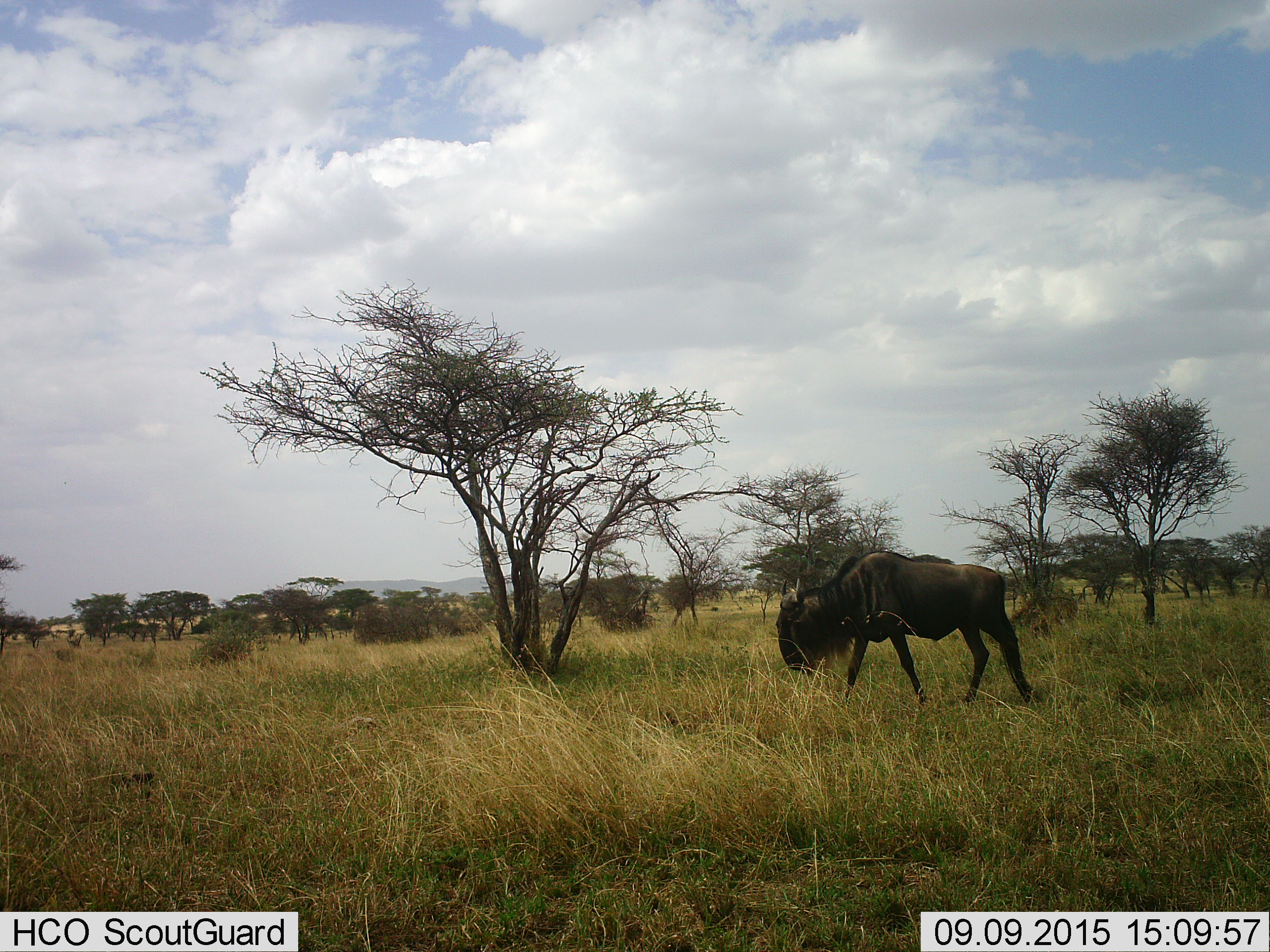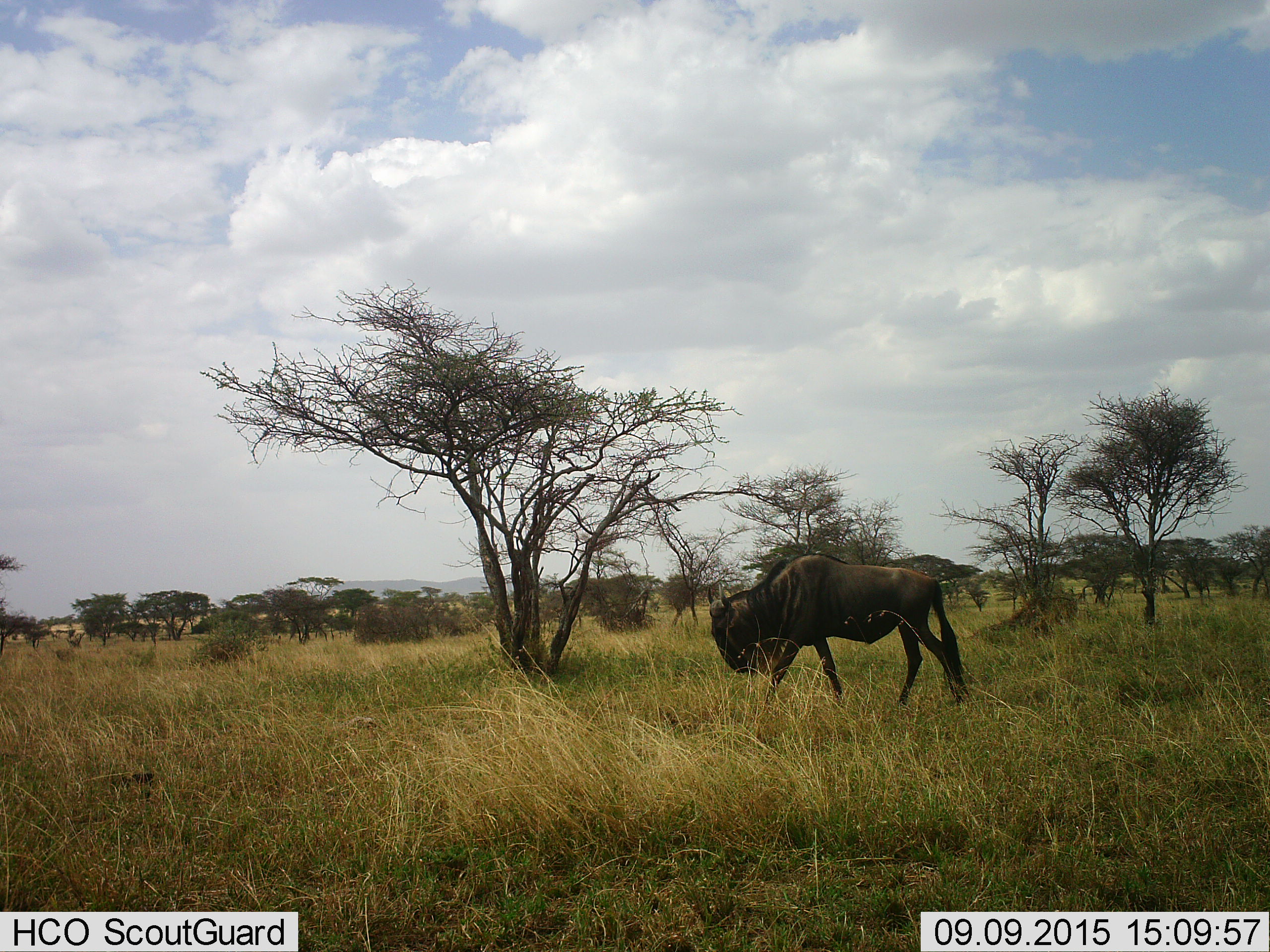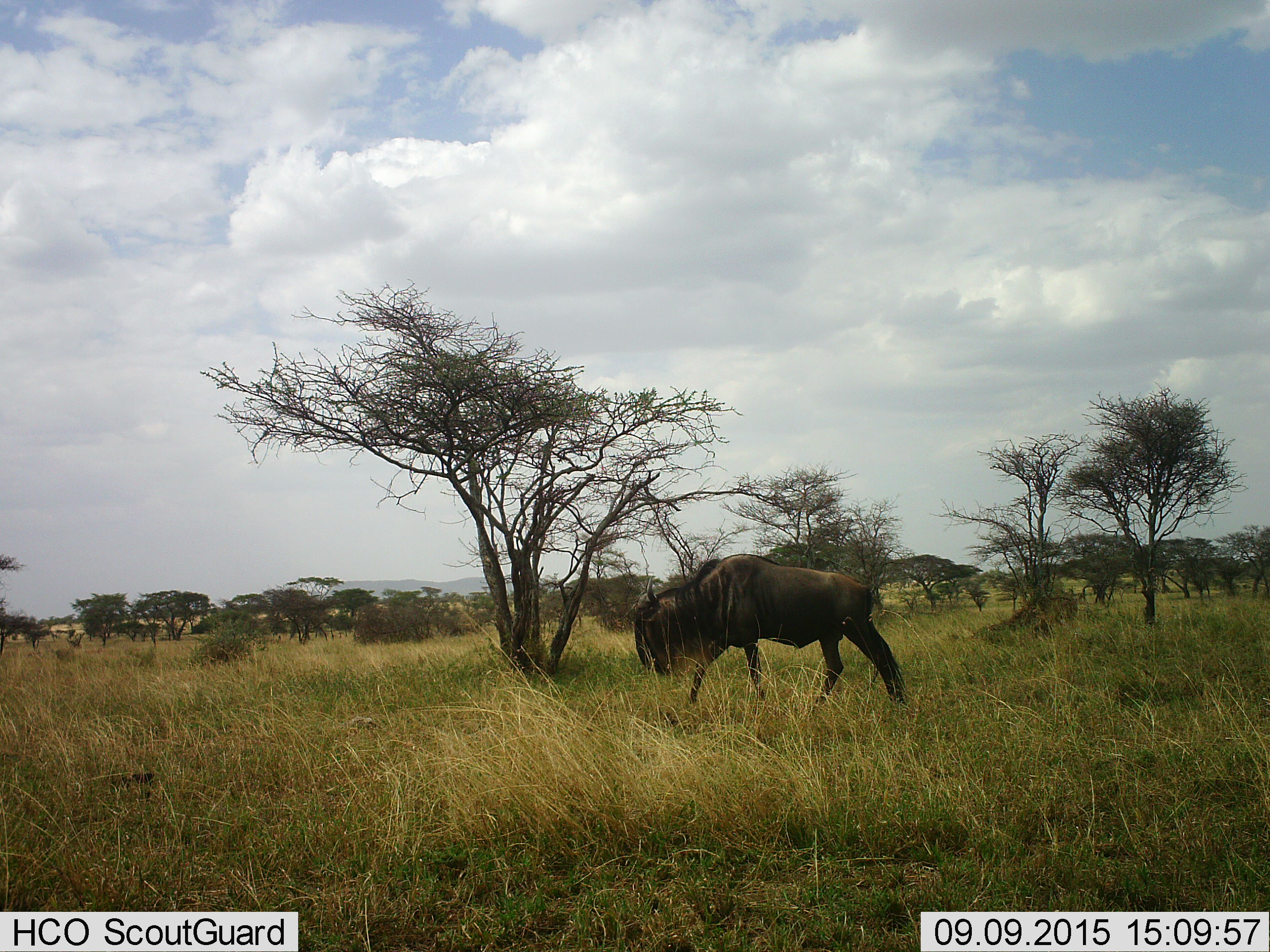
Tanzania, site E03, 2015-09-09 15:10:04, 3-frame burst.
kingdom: Animalia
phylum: Chordata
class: Mammalia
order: Artiodactyla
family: Bovidae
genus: Connochaetes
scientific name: Connochaetes taurinus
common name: blue wildebeest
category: wildebeest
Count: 1.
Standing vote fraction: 18%.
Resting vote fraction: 0%.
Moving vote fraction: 94%.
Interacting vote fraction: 0%.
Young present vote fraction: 0%.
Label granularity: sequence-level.